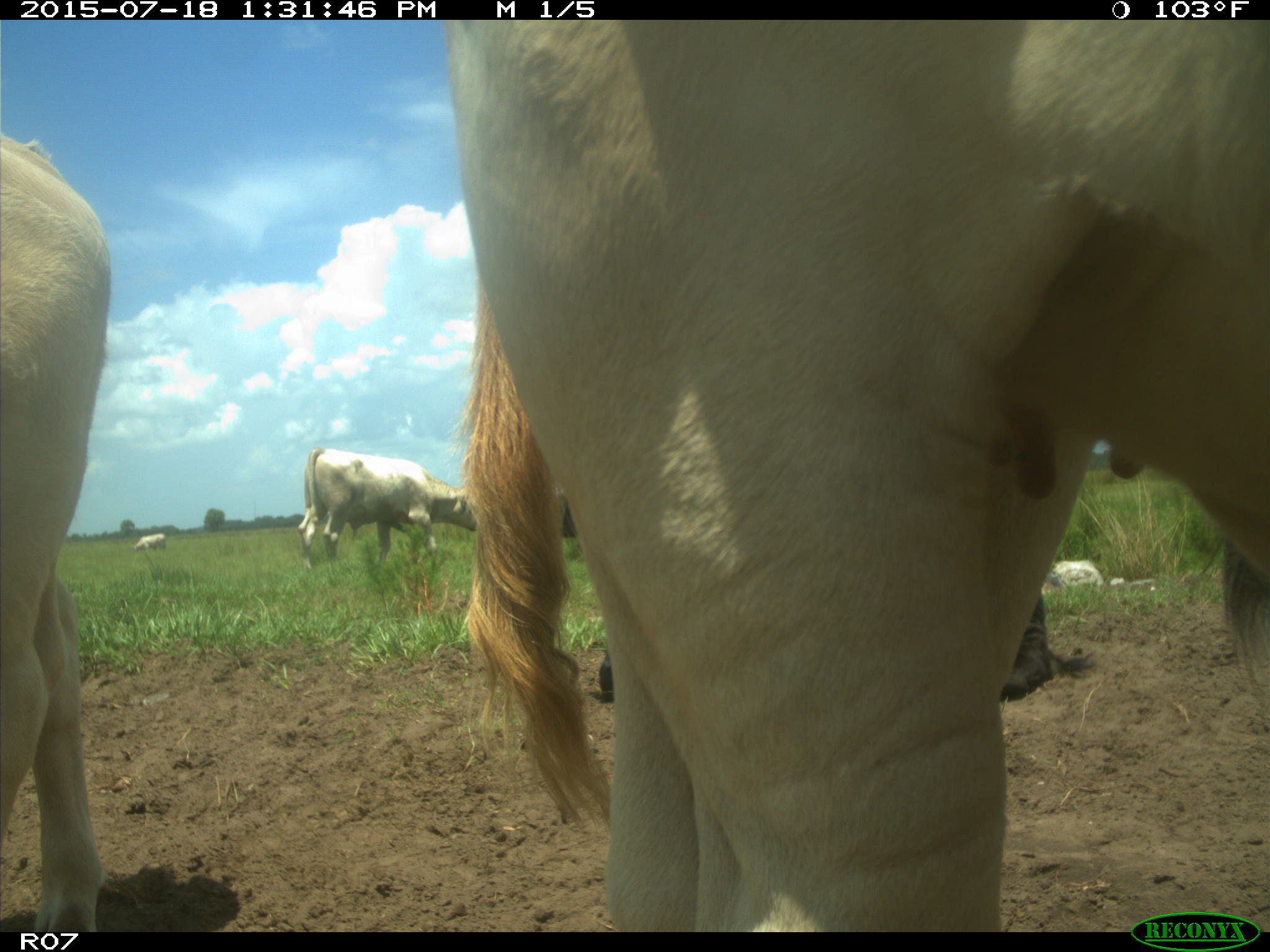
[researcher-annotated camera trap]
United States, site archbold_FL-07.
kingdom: Animalia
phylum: Chordata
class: Mammalia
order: Artiodactyla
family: Bovidae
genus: Bos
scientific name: Bos taurus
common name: domestic cow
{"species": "Bos taurus (domestic cow)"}